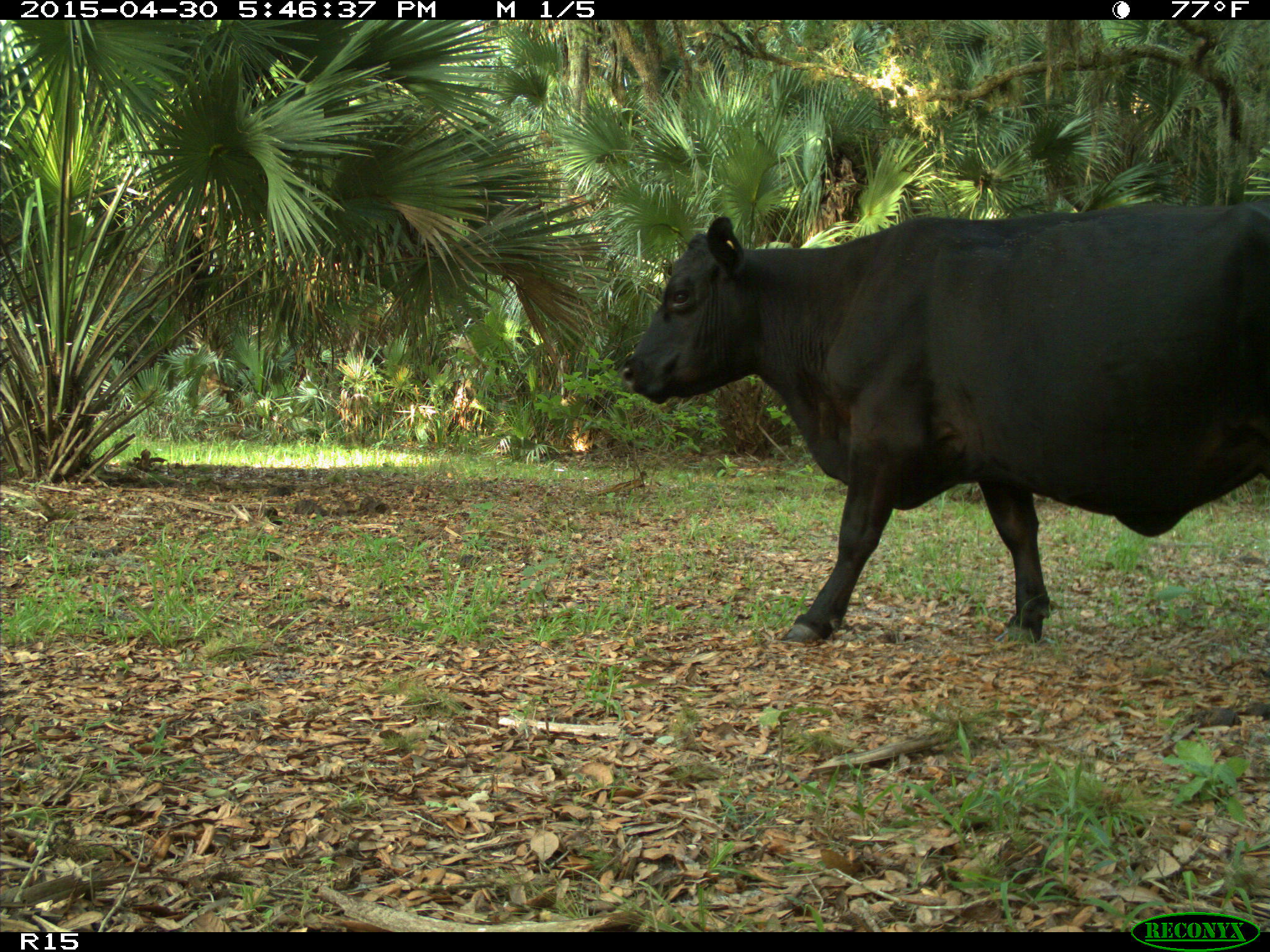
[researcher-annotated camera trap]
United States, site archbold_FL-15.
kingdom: Animalia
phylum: Chordata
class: Mammalia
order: Artiodactyla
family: Bovidae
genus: Bos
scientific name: Bos taurus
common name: domestic cow